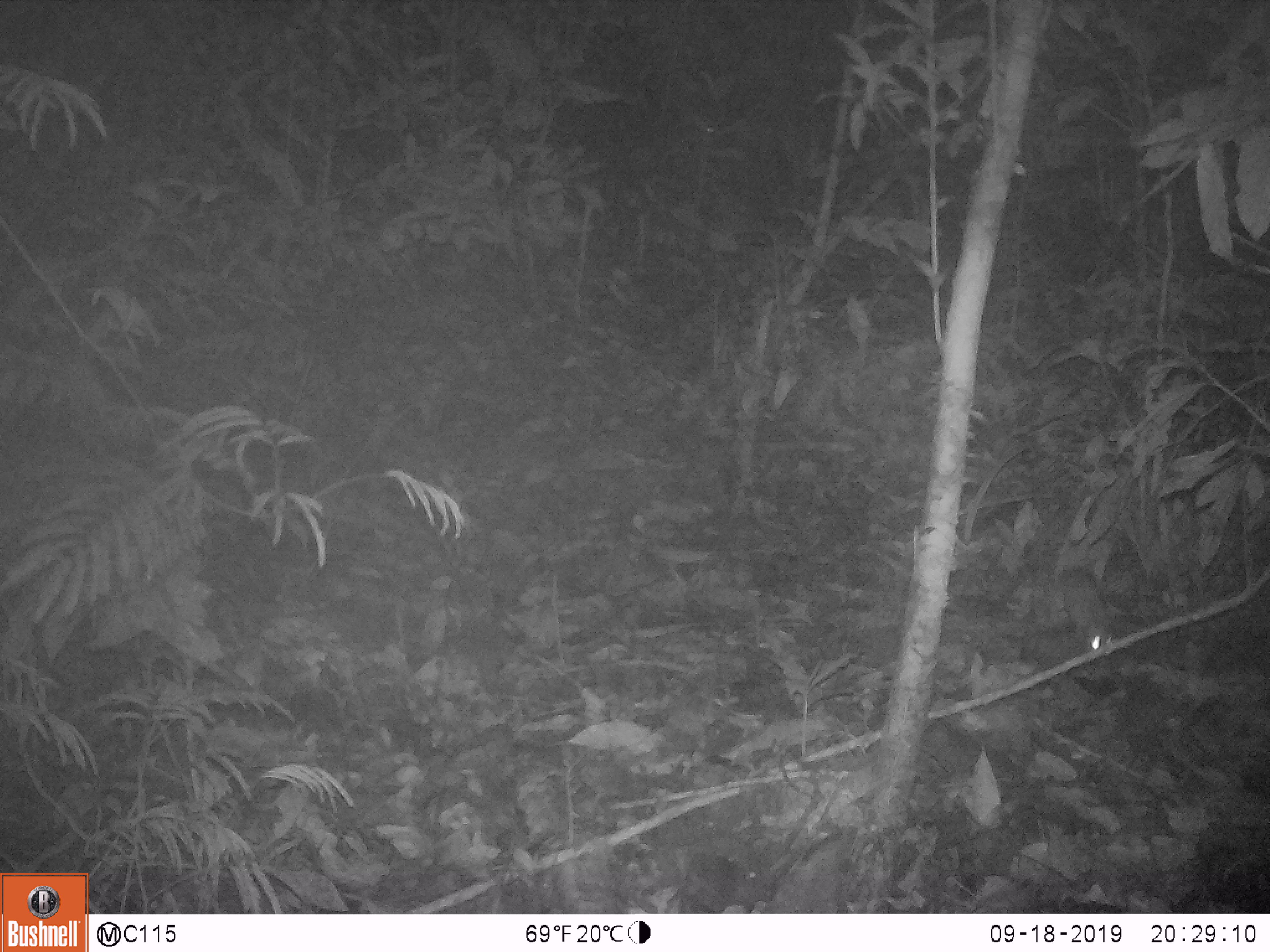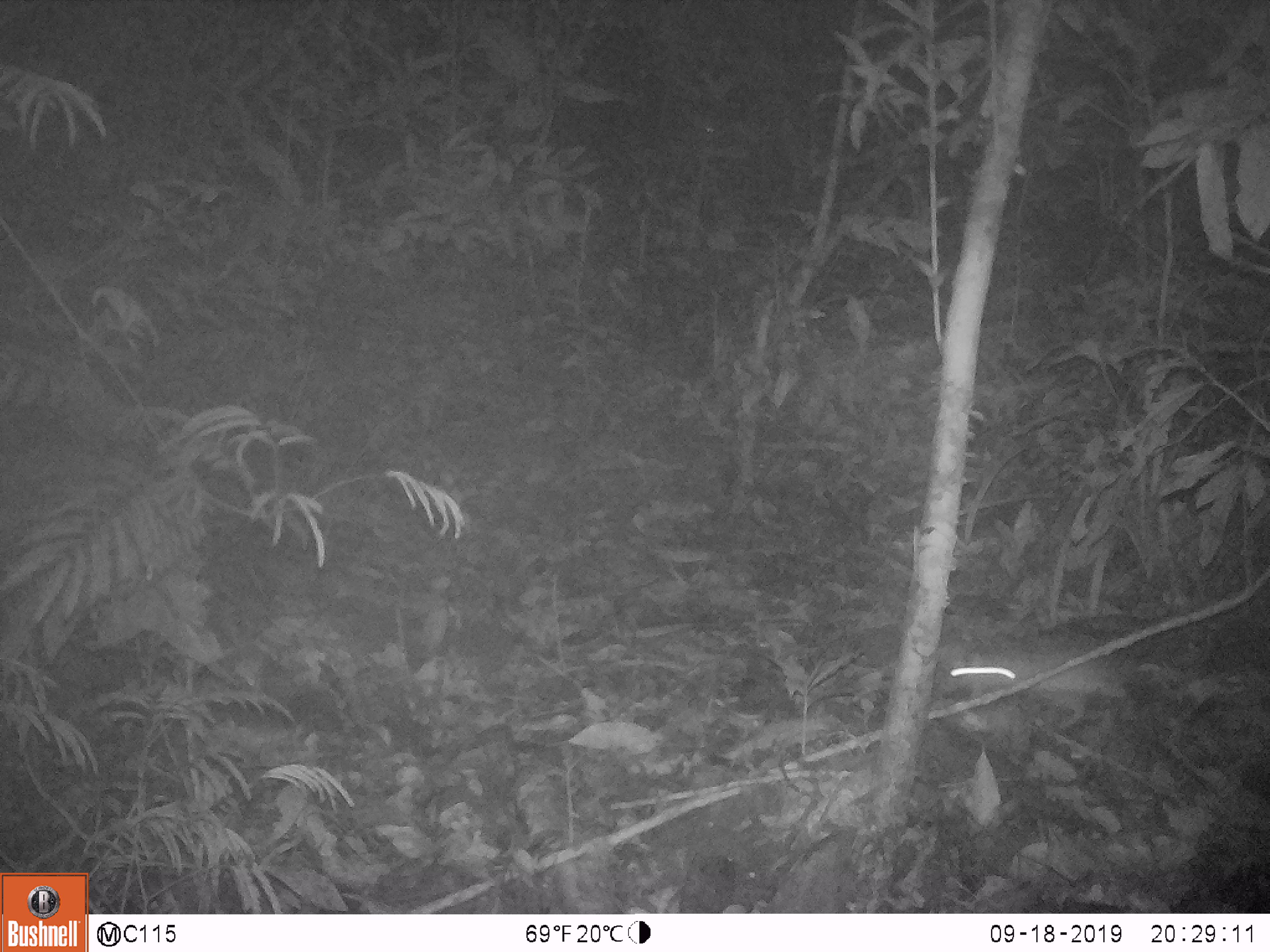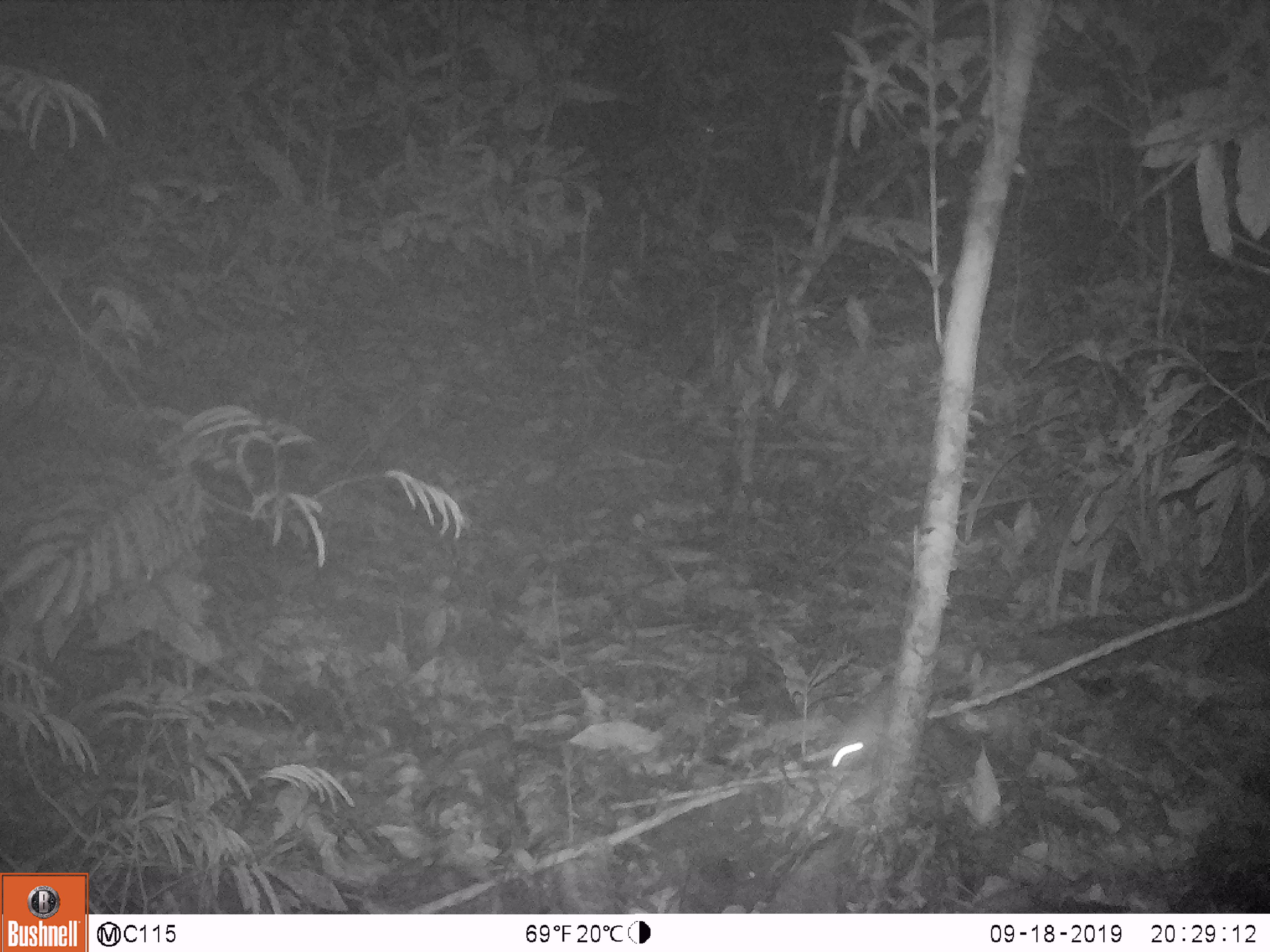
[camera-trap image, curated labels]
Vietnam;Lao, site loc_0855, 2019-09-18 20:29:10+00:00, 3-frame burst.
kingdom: Animalia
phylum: Chordata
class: Mammalia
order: Rodentia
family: Muridae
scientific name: Muridae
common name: old-world mice and rats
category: unidentified murid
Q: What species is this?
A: Unidentified murid (old-world mice and rats) (Muridae).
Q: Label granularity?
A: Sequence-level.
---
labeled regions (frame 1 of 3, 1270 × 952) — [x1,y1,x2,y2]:
unidentified murid: [1055,568,1115,657]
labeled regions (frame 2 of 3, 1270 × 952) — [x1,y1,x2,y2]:
unidentified murid: [946,640,1127,727]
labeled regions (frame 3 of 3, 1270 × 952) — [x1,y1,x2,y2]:
unidentified murid: [827,681,893,774]